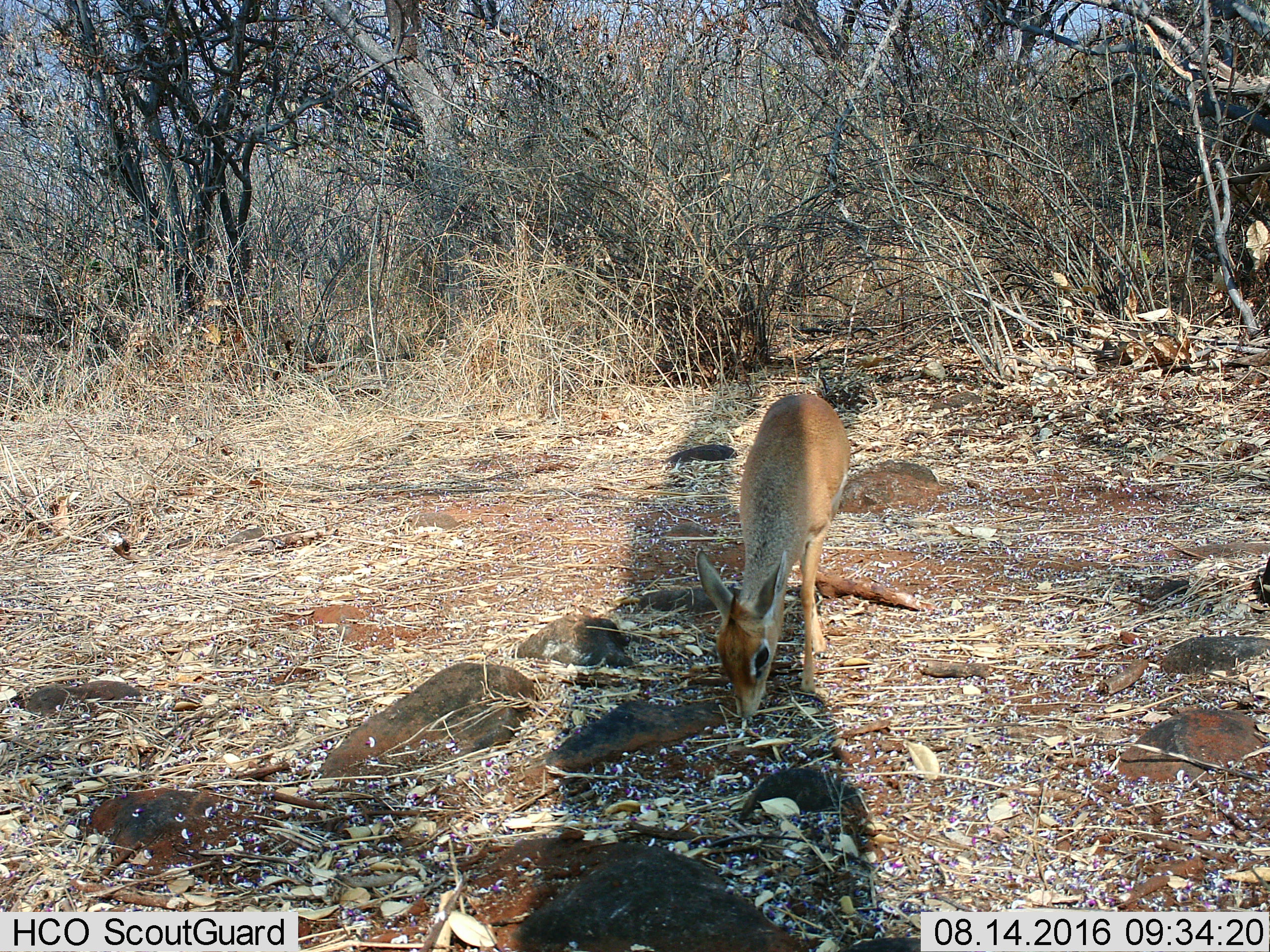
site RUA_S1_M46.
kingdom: Animalia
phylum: Chordata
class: Mammalia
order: Artiodactyla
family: Bovidae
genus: Madoqua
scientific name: Madoqua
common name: dik-dik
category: dikdik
Dikdik (dik-dik) (Madoqua), count 1. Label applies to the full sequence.